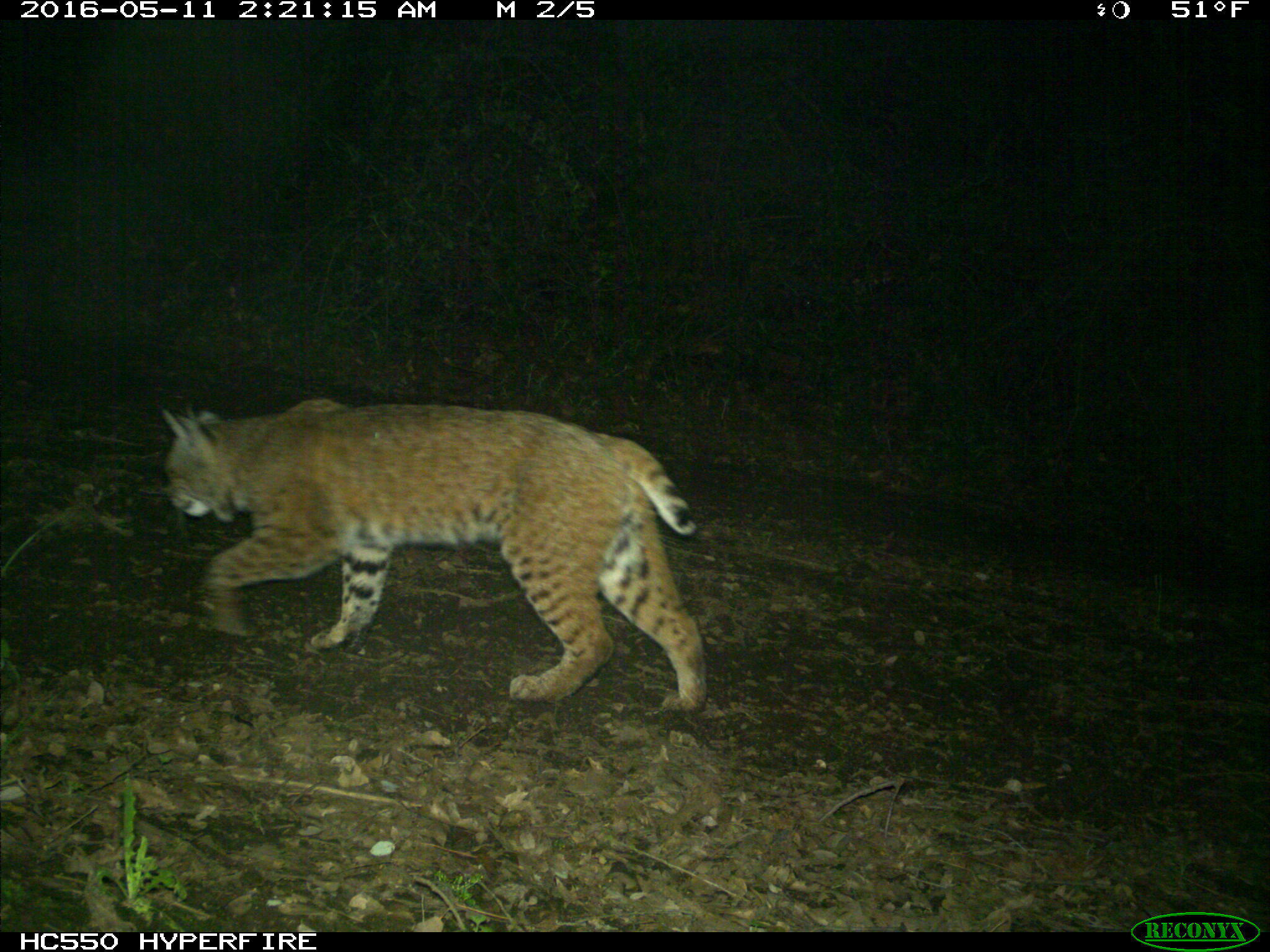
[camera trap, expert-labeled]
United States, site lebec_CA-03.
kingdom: Animalia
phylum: Chordata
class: Mammalia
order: Carnivora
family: Felidae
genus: Lynx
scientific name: Lynx rufus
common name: bobcat